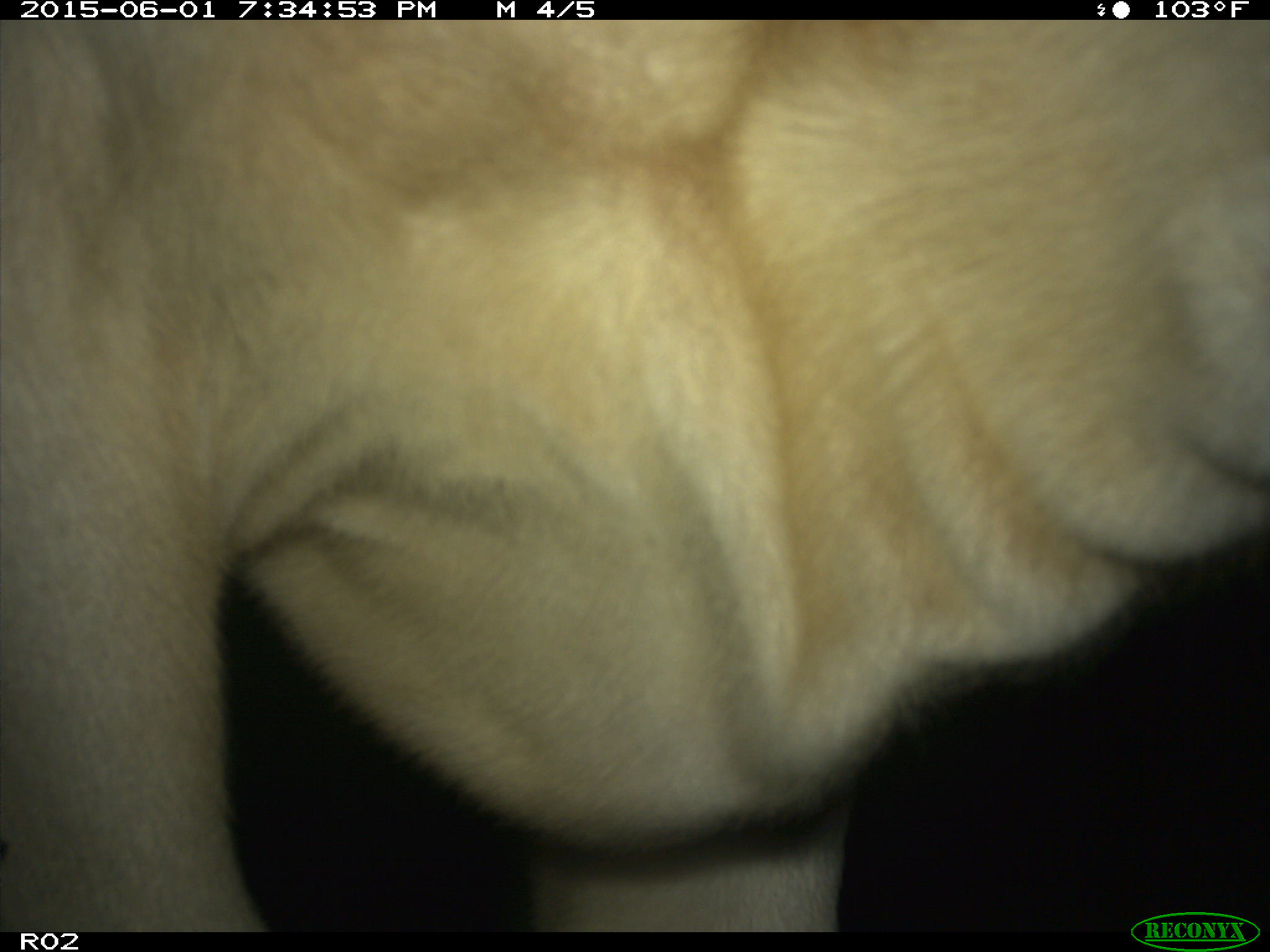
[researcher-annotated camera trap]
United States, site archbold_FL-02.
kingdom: Animalia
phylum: Chordata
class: Mammalia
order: Artiodactyla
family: Bovidae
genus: Bos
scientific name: Bos taurus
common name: domestic cow